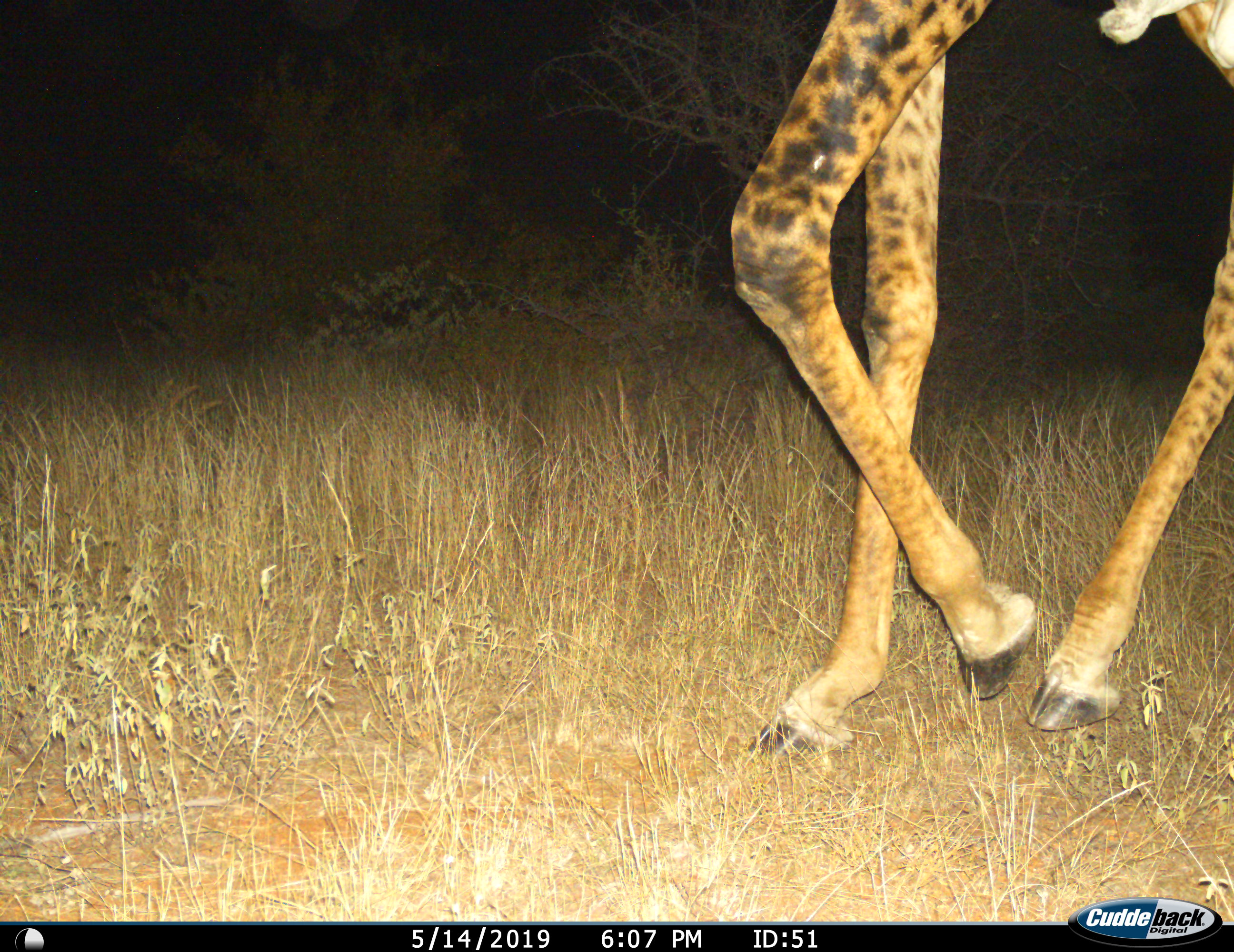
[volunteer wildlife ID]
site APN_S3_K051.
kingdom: Animalia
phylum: Chordata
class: Mammalia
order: Artiodactyla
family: Giraffidae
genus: Giraffa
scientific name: Giraffa camelopardalis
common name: giraffe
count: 1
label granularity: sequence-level